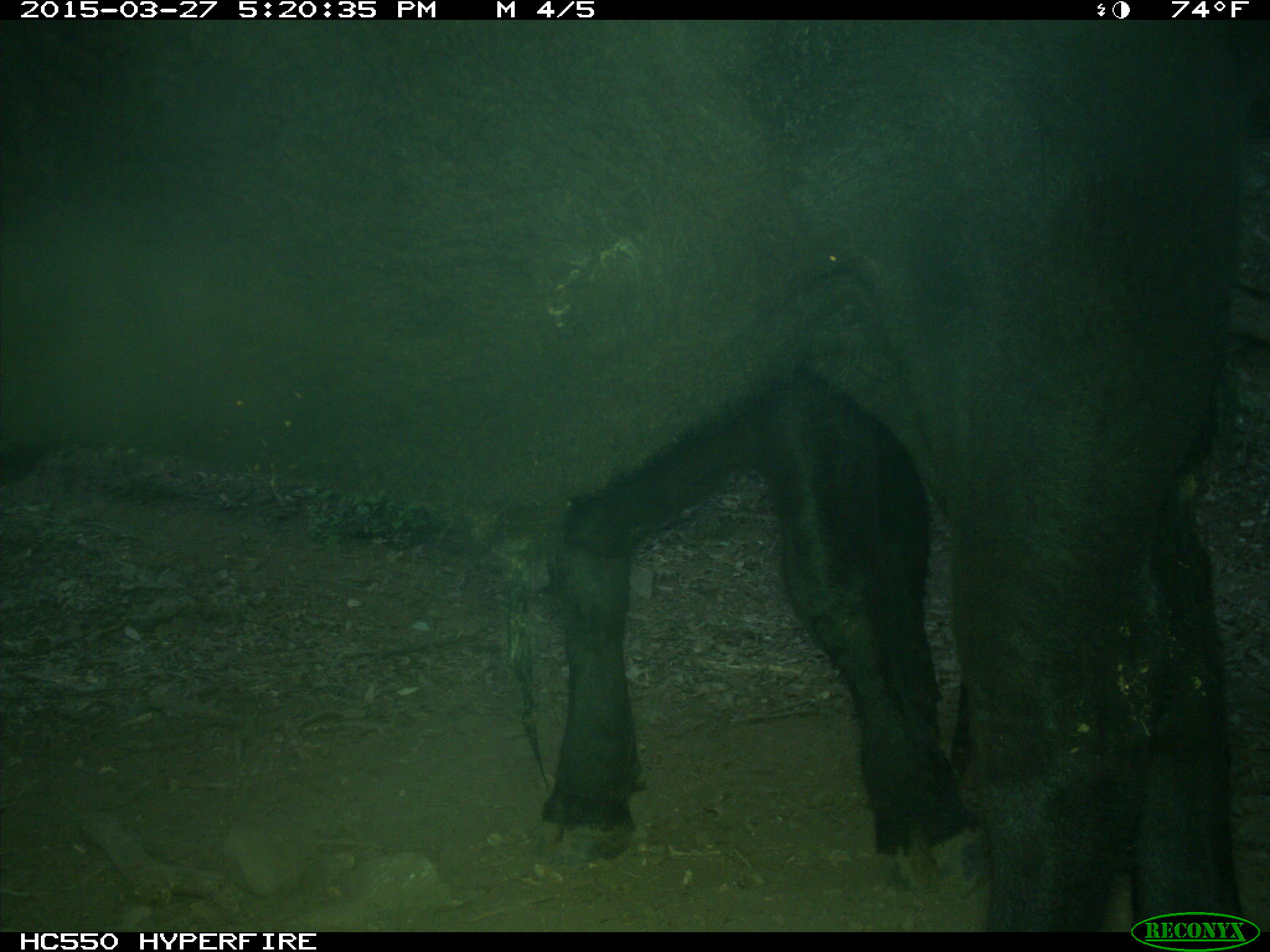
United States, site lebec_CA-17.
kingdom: Animalia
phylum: Chordata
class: Mammalia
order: Artiodactyla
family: Bovidae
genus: Bos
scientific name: Bos taurus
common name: domestic cow